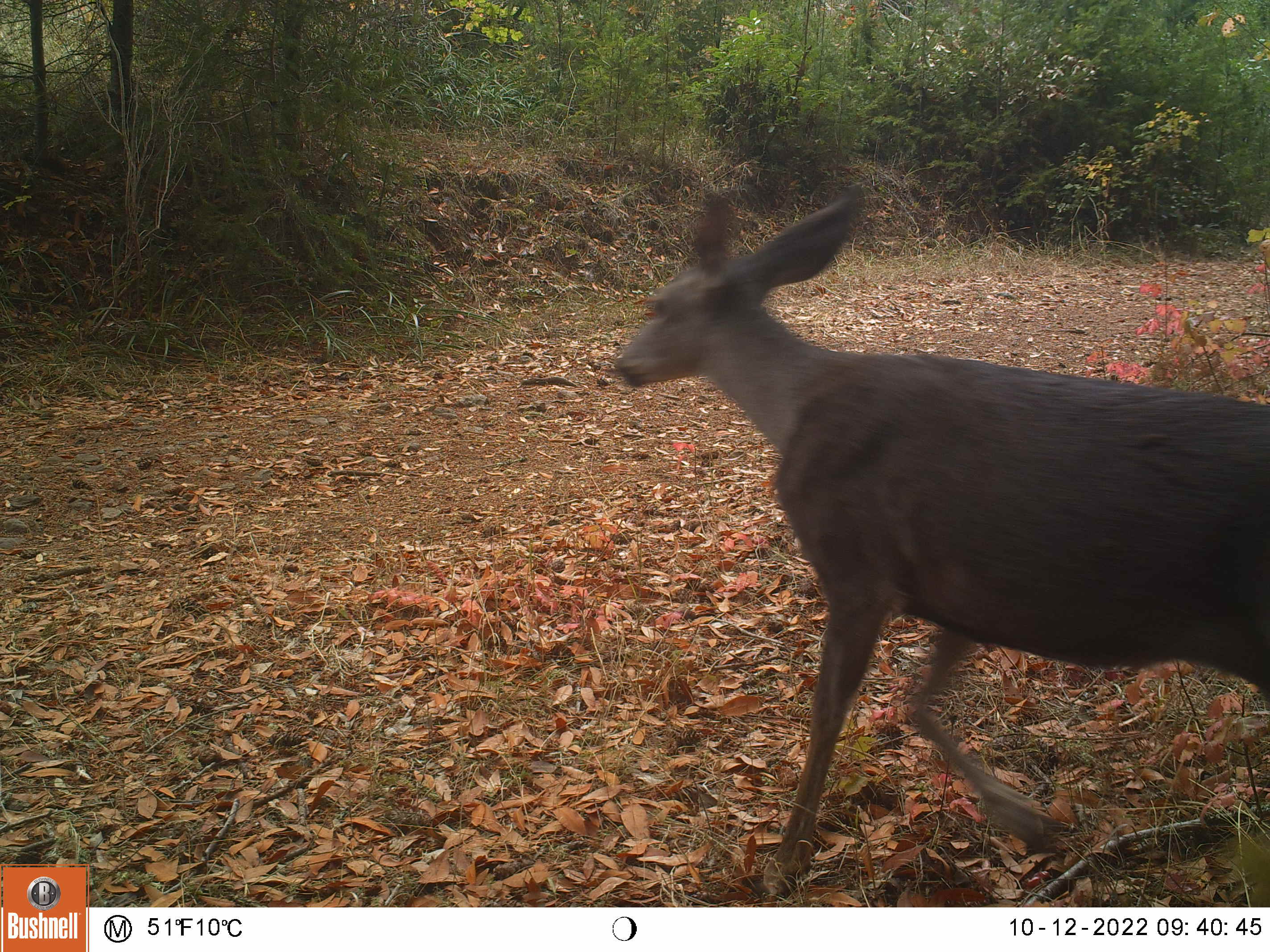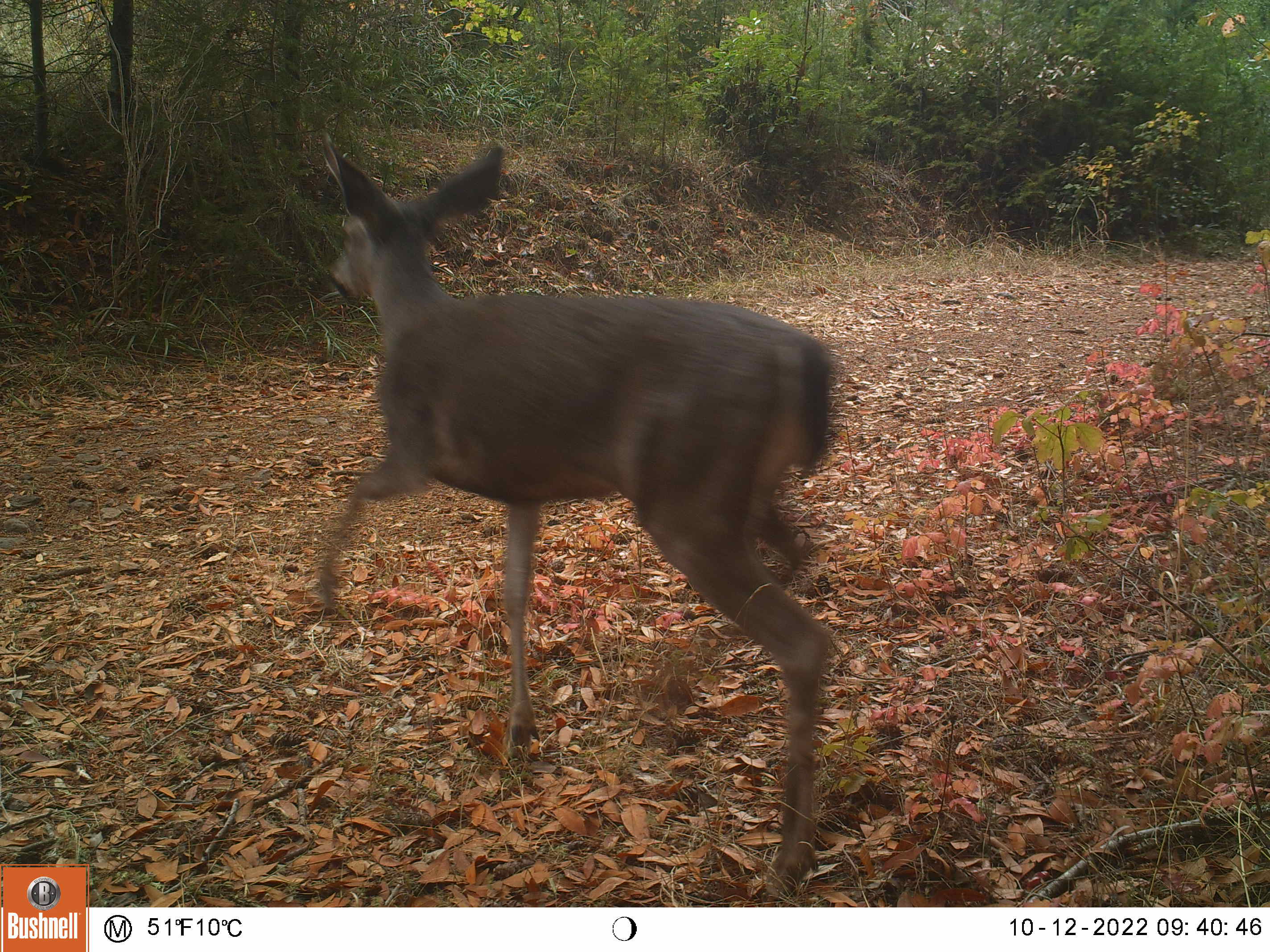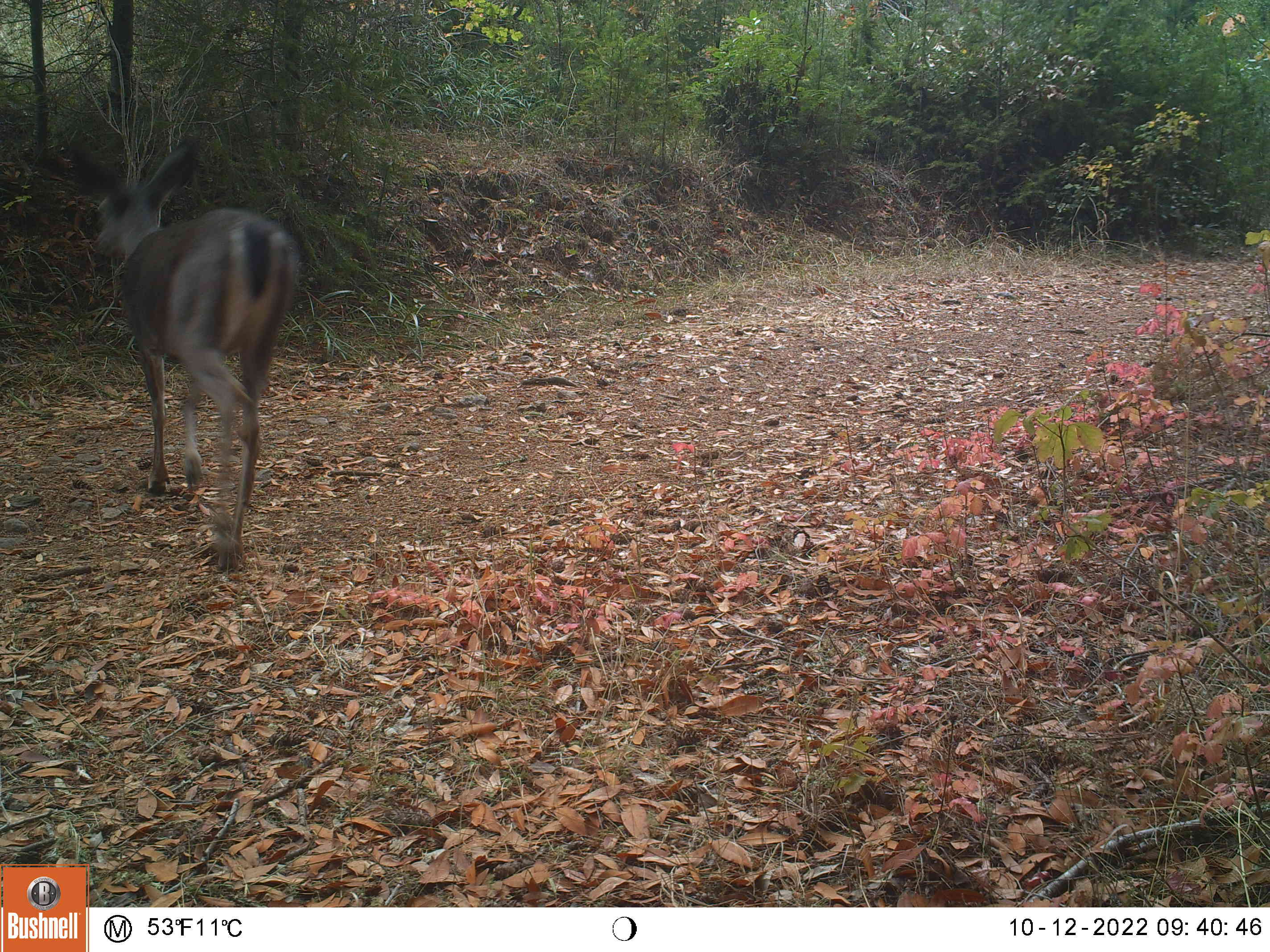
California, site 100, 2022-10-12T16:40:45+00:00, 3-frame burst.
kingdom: Animalia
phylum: Chordata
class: Mammalia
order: Artiodactyla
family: Cervidae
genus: Odocoileus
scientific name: Odocoileus hemionus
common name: mule deer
Mule deer (Odocoileus hemionus).